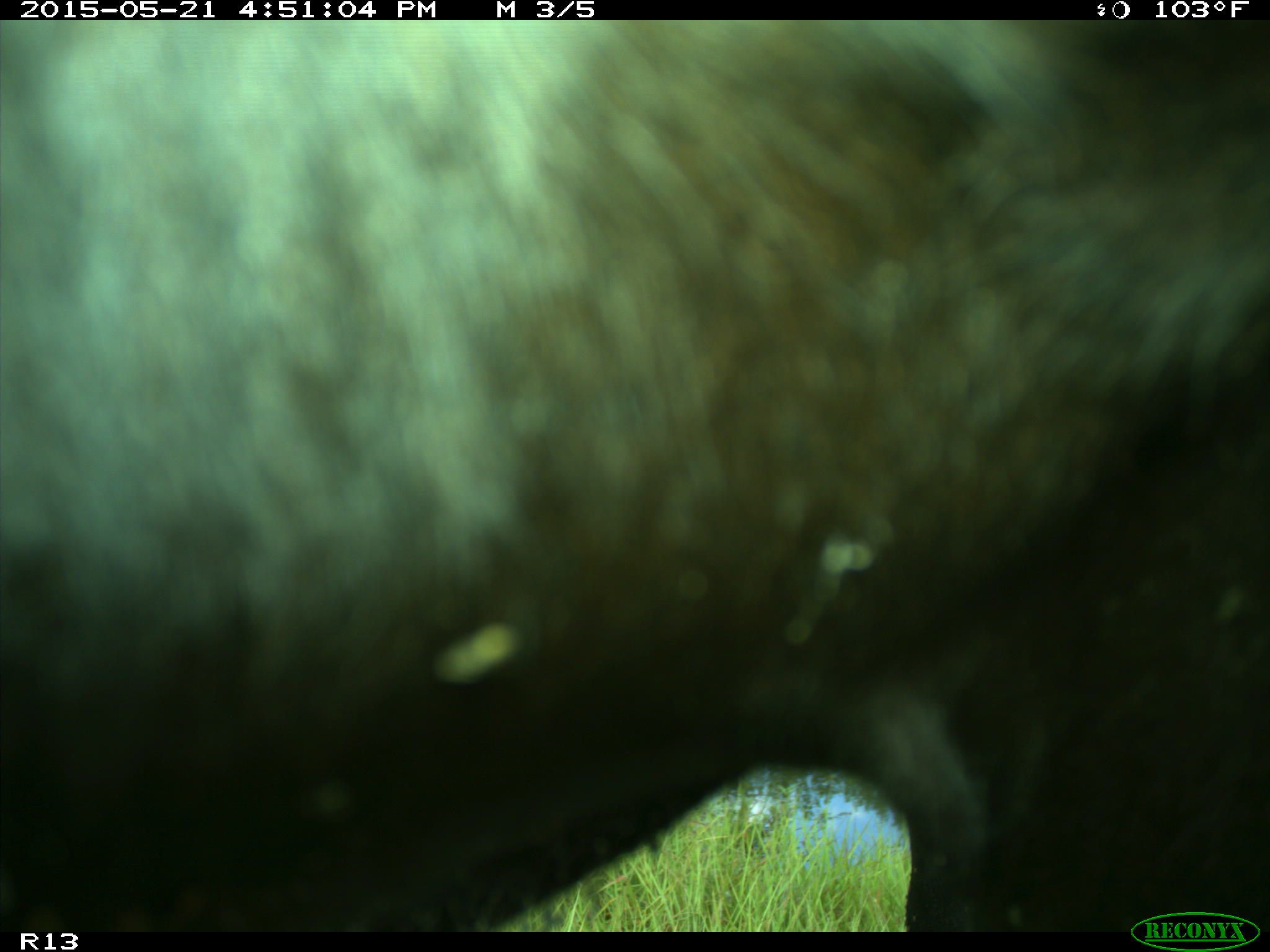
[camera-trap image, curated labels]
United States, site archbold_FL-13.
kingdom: Animalia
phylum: Chordata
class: Mammalia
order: Artiodactyla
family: Bovidae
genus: Bos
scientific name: Bos taurus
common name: domestic cow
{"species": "Bos taurus (domestic cow)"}